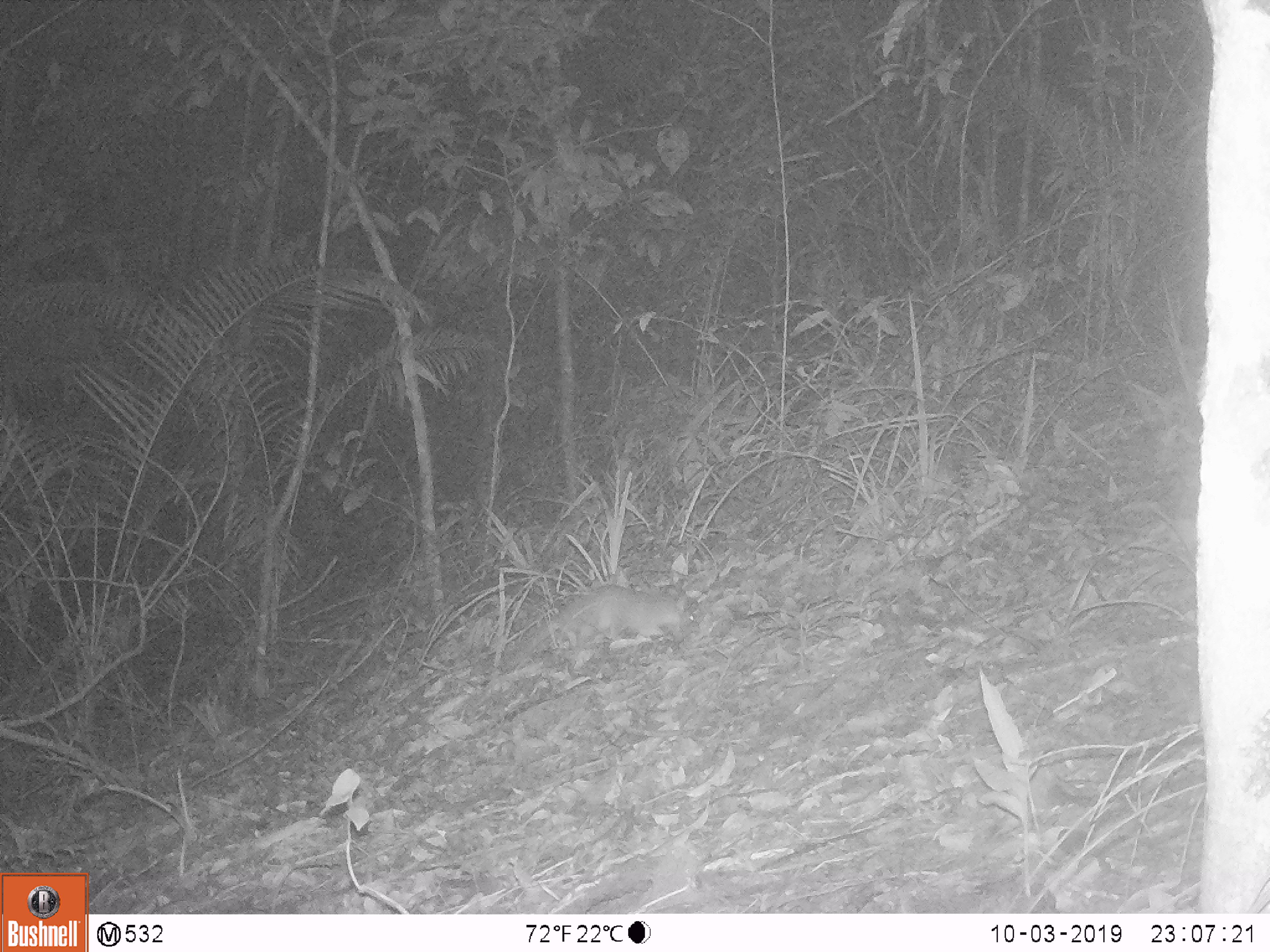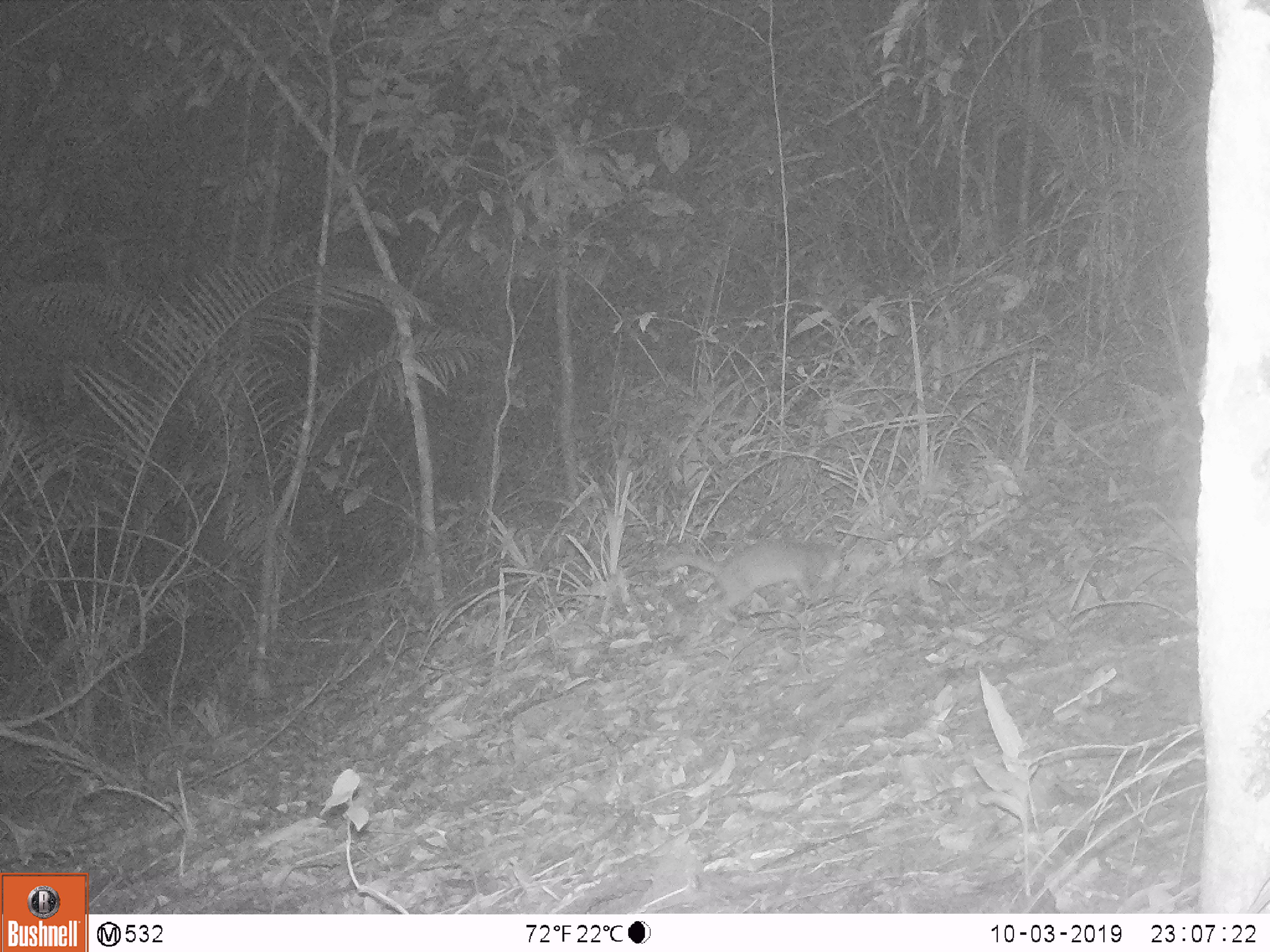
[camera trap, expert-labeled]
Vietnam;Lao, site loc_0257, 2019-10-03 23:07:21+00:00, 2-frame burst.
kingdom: Animalia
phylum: Chordata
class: Mammalia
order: Carnivora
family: Mustelidae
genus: Melogale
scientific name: Melogale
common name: ferret badger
Ferret badger (Melogale). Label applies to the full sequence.